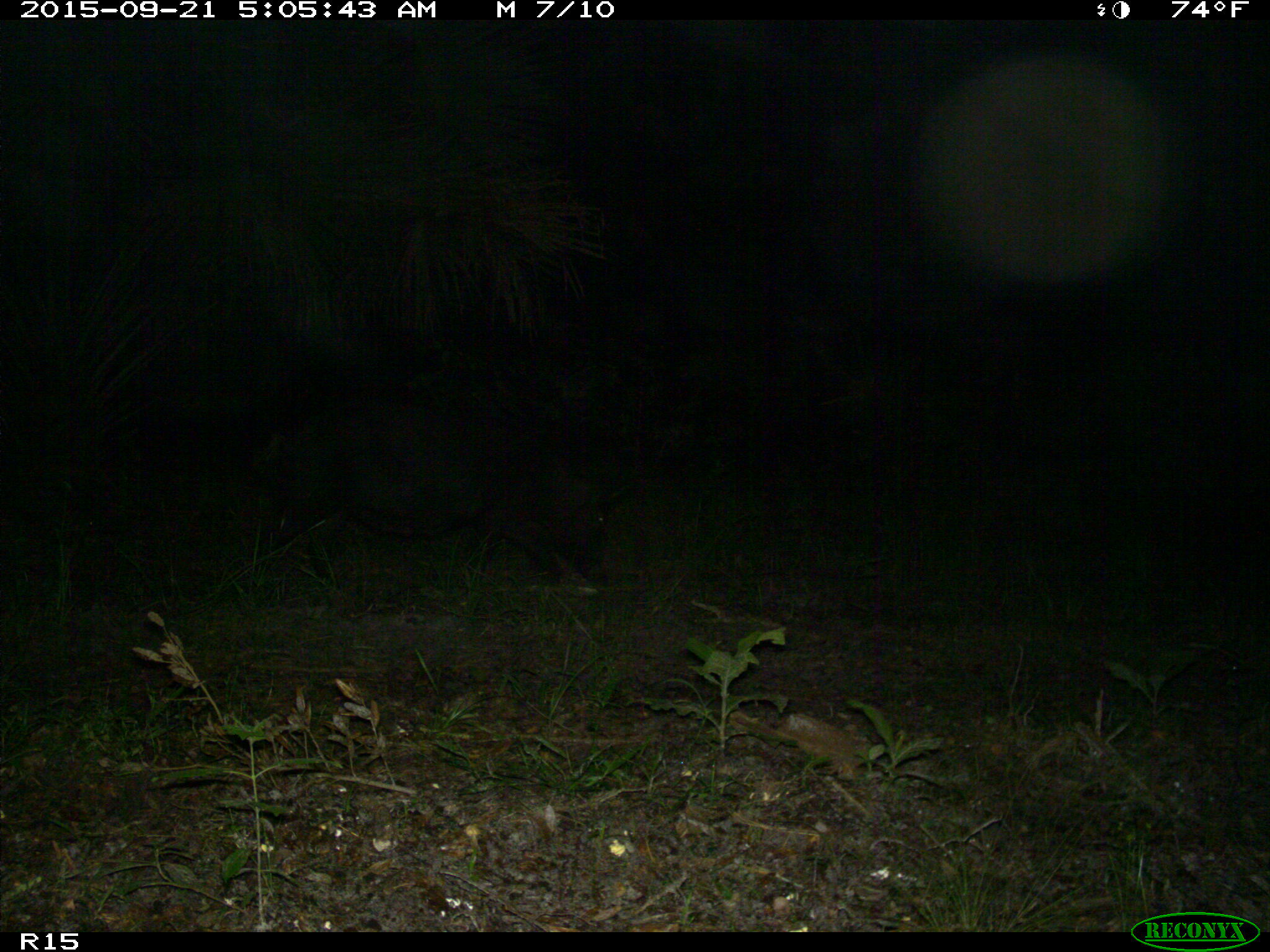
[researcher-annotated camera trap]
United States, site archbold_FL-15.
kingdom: Animalia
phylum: Chordata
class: Mammalia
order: Artiodactyla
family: Suidae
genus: Sus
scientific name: Sus scrofa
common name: wild boar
Sus scrofa (wild boar).